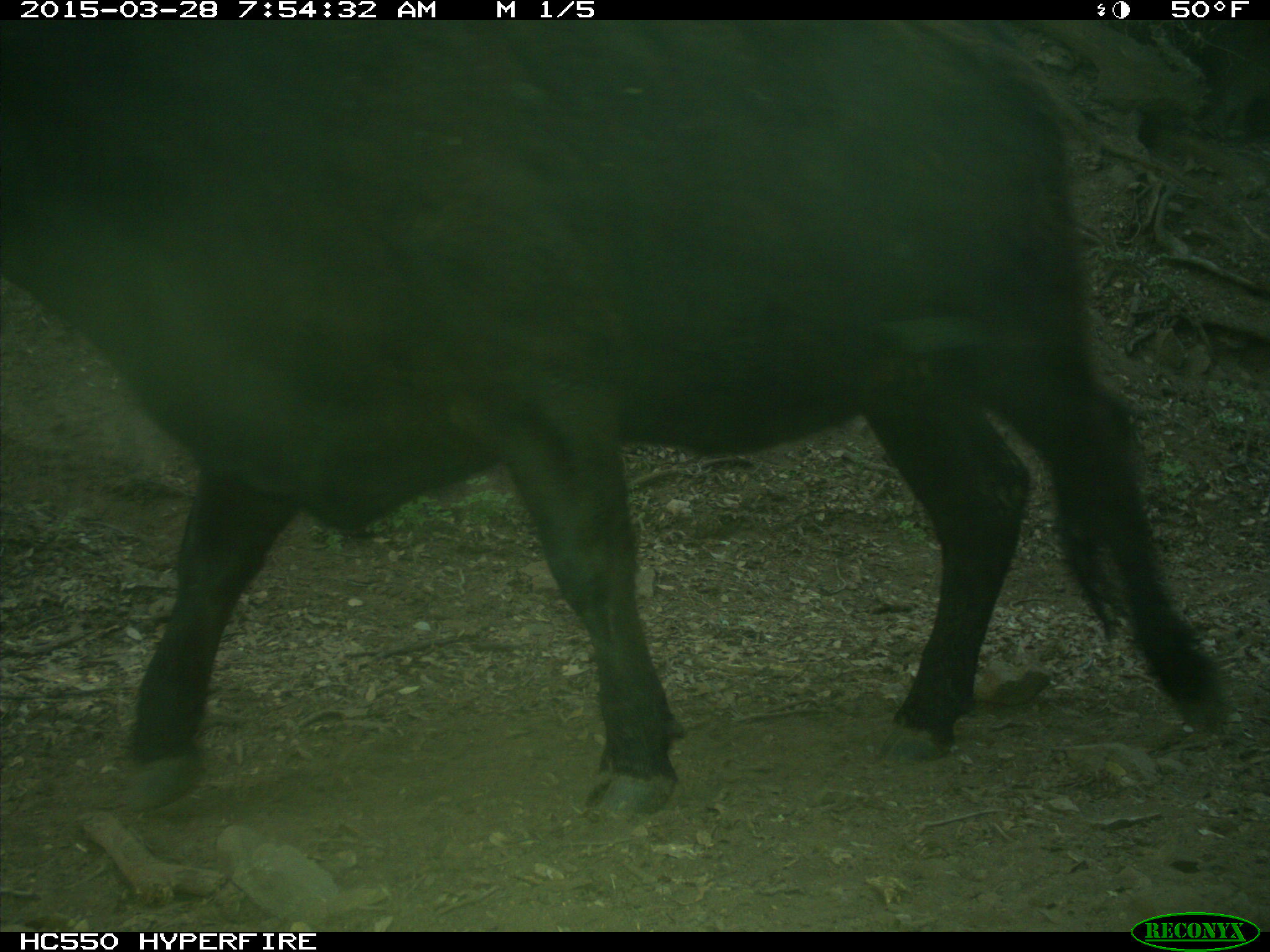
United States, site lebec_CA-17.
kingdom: Animalia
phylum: Chordata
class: Mammalia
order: Artiodactyla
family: Bovidae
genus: Bos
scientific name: Bos taurus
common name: domestic cow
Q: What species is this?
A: Bos taurus (domestic cow).